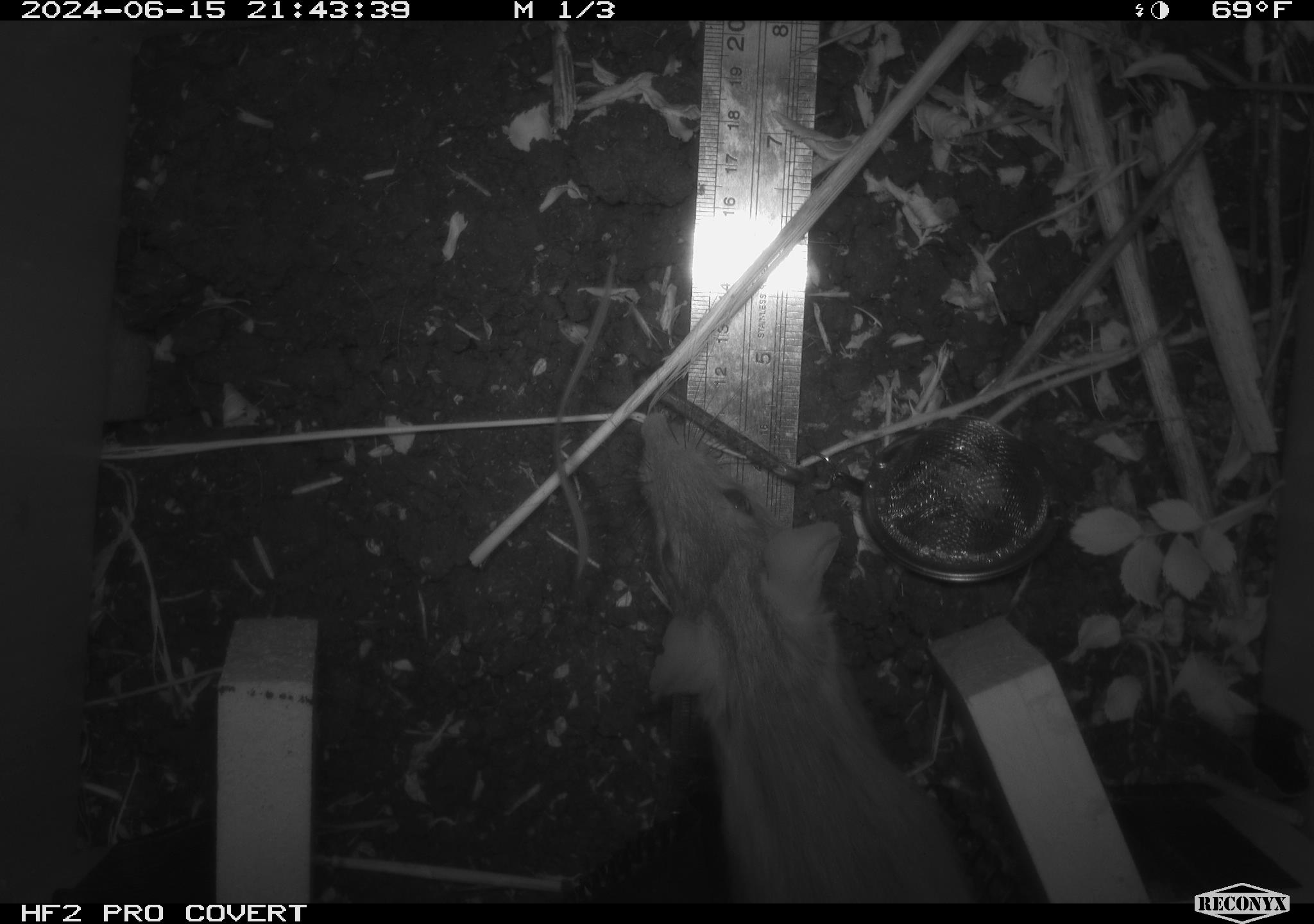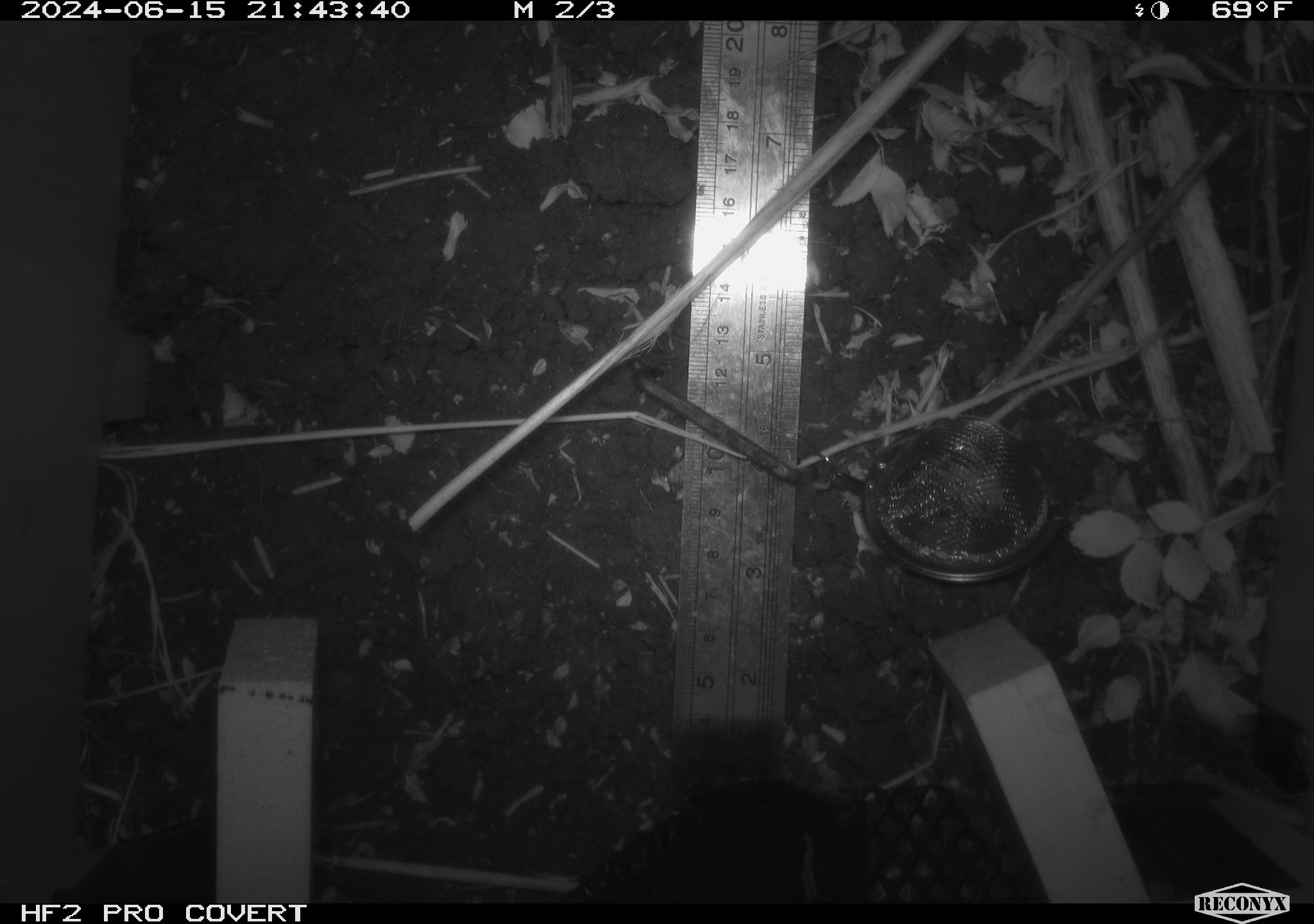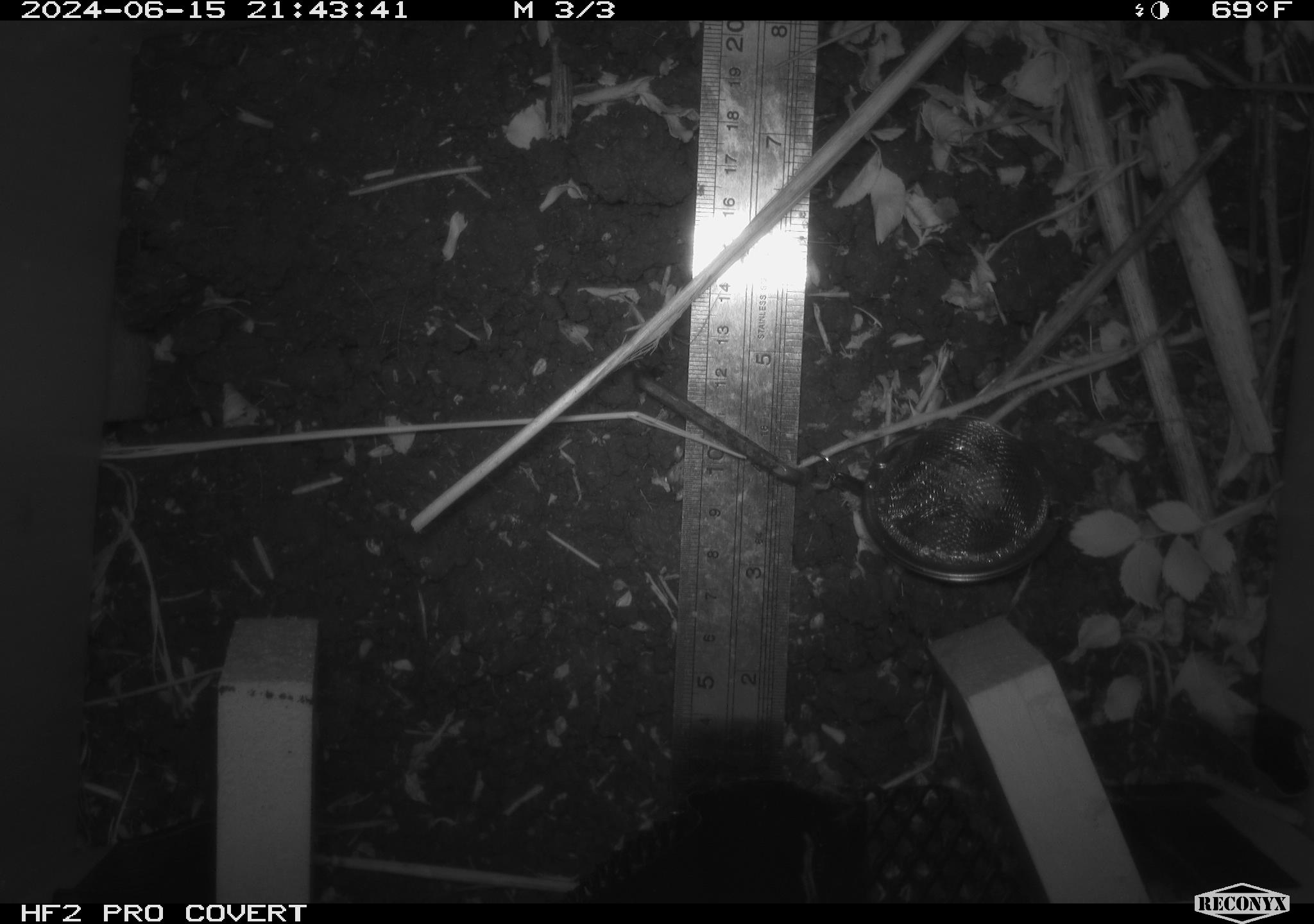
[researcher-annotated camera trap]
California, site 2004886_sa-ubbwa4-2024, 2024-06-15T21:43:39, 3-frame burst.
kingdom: Animalia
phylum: Chordata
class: Mammalia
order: Rodentia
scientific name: Rodentia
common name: woodrat or rat or mouse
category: woodrat or rat or mouse species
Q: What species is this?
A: Woodrat or rat or mouse species (woodrat or rat or mouse) (Rodentia).